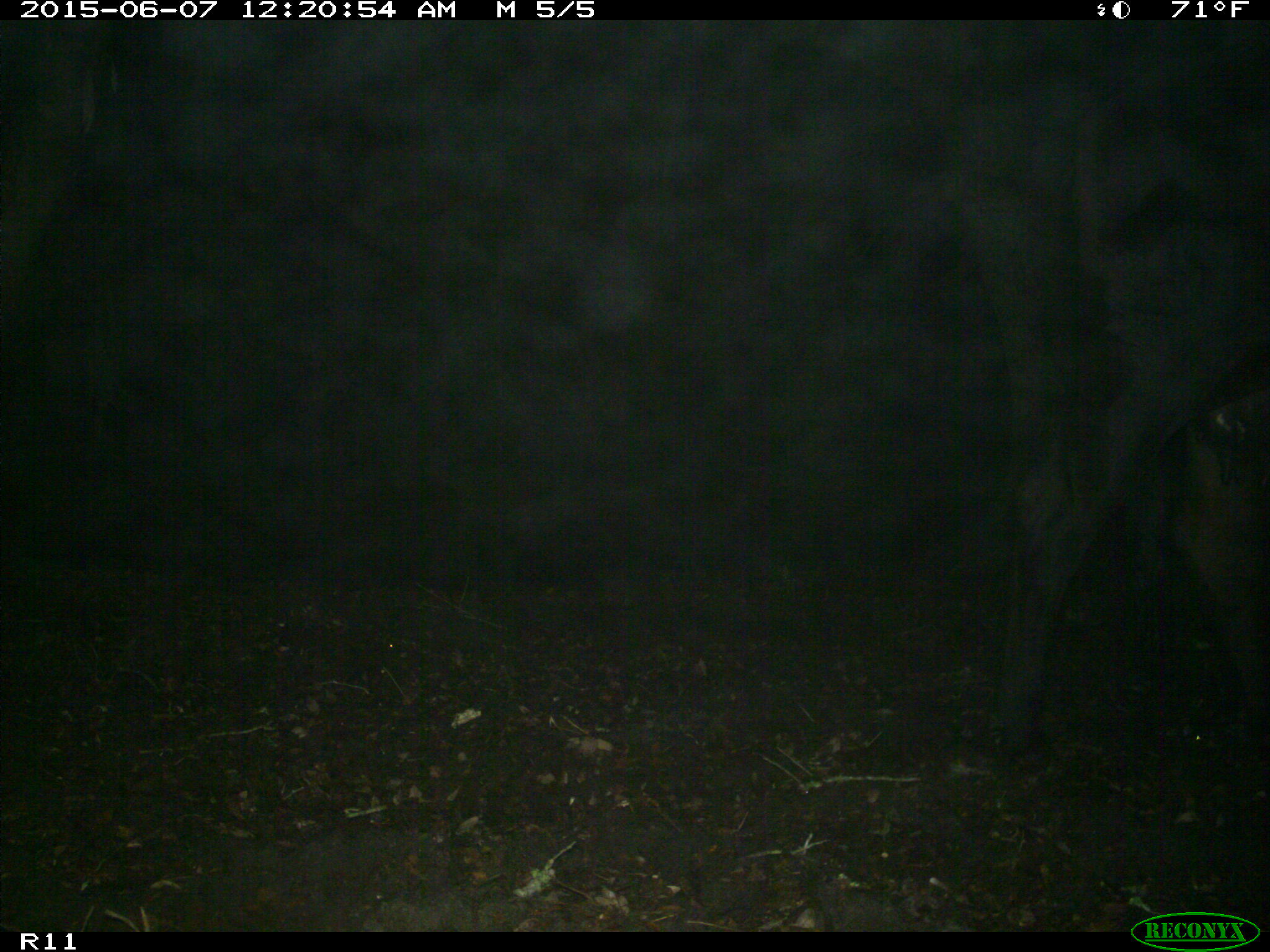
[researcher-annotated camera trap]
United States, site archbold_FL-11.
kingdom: Animalia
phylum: Chordata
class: Mammalia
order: Artiodactyla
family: Bovidae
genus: Bos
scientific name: Bos taurus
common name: domestic cow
Bos taurus (domestic cow).